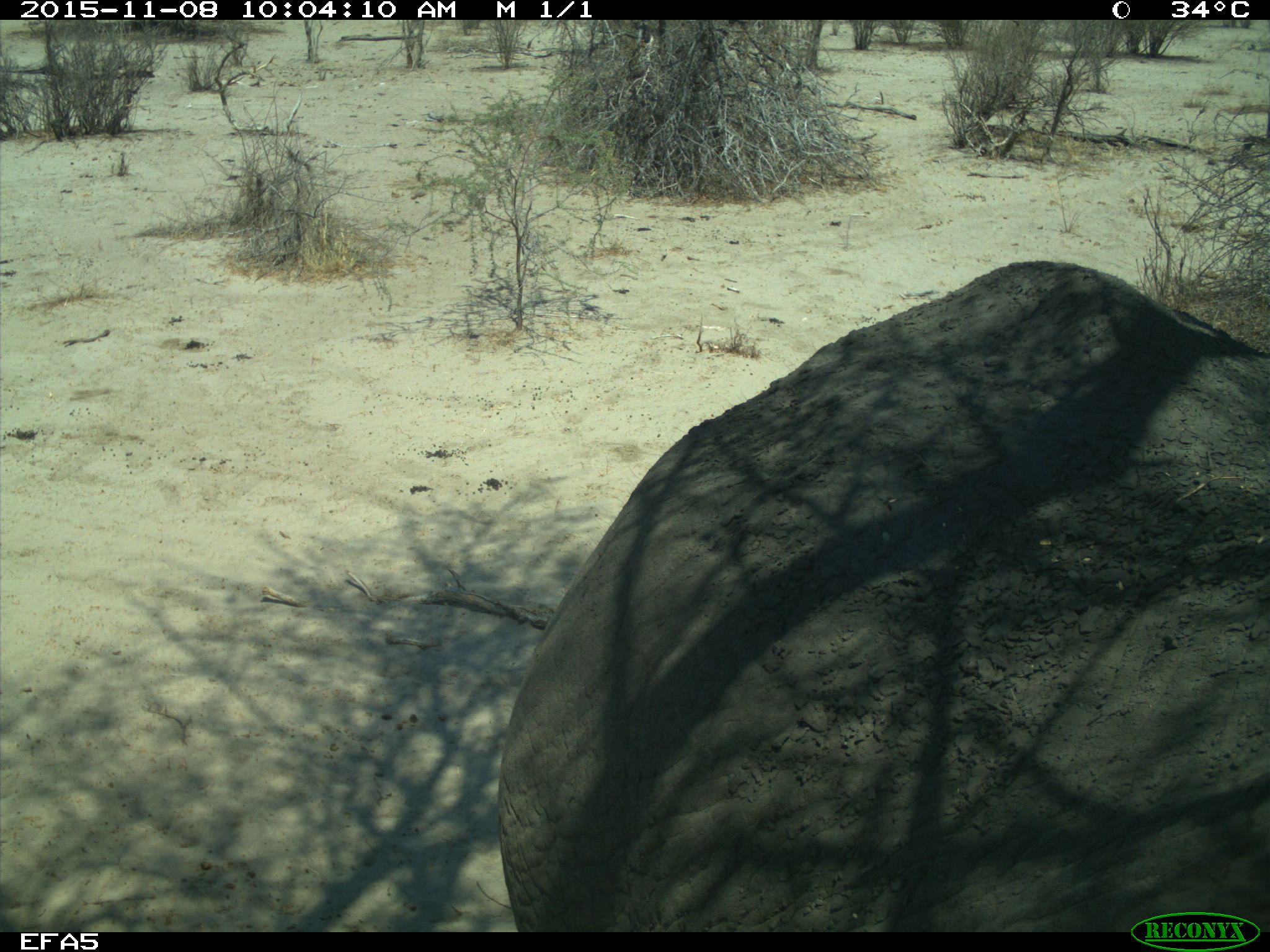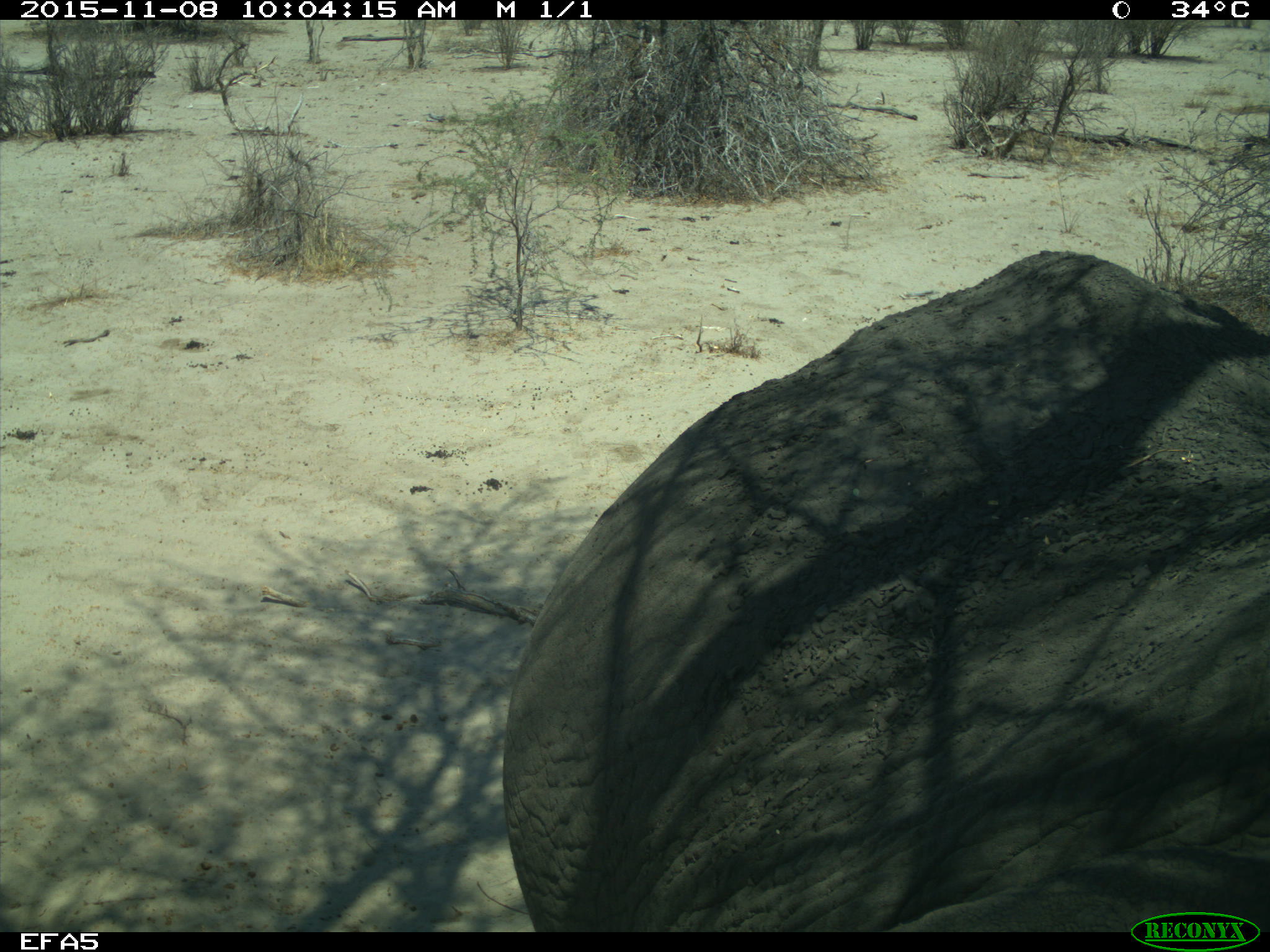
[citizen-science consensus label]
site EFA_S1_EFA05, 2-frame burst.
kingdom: Animalia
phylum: Chordata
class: Mammalia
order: Proboscidea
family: Elephantidae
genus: Loxodonta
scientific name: Loxodonta africana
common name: african bush elephant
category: elephant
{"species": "elephant (african bush elephant) (Loxodonta africana)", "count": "1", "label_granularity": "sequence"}